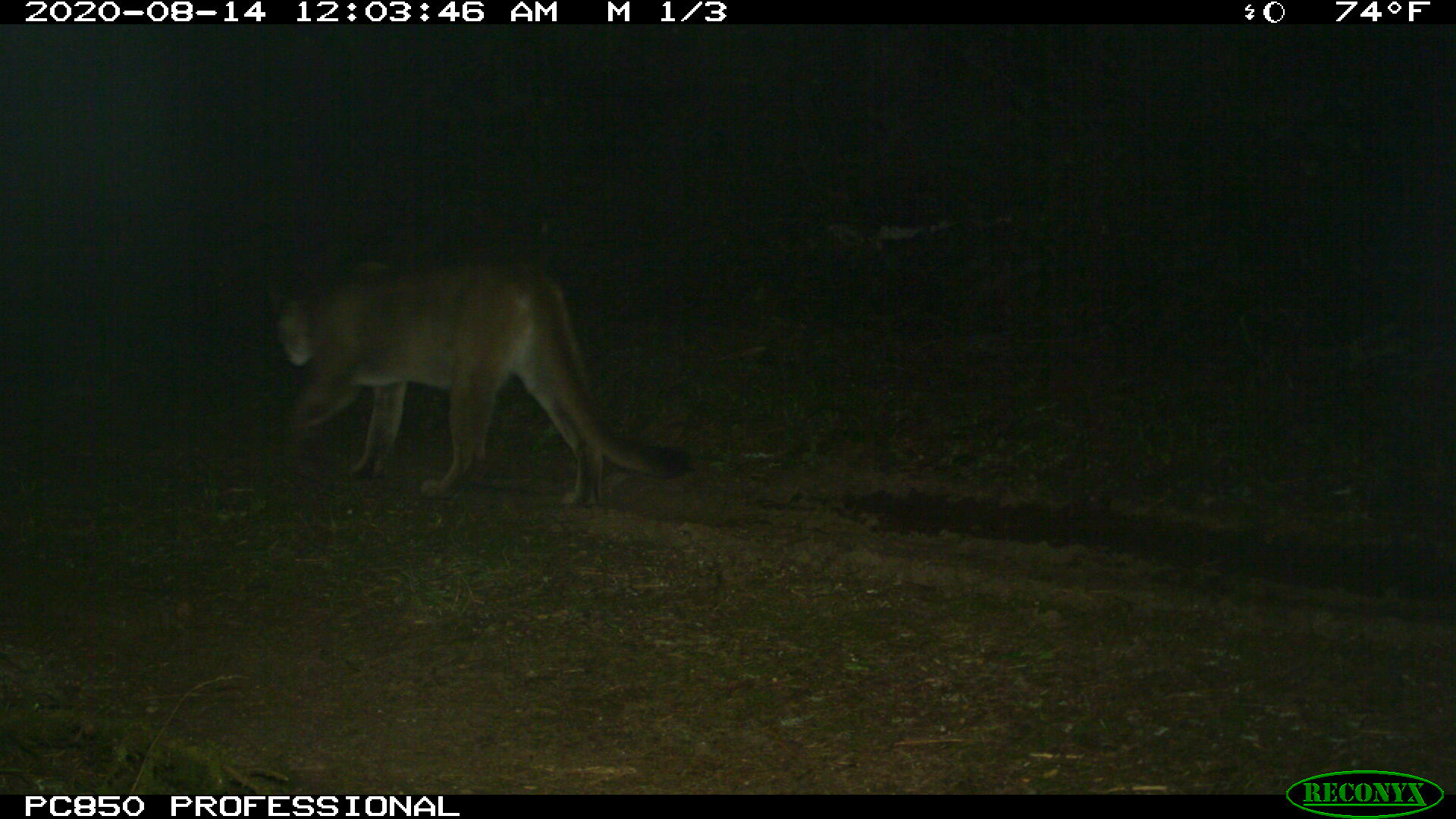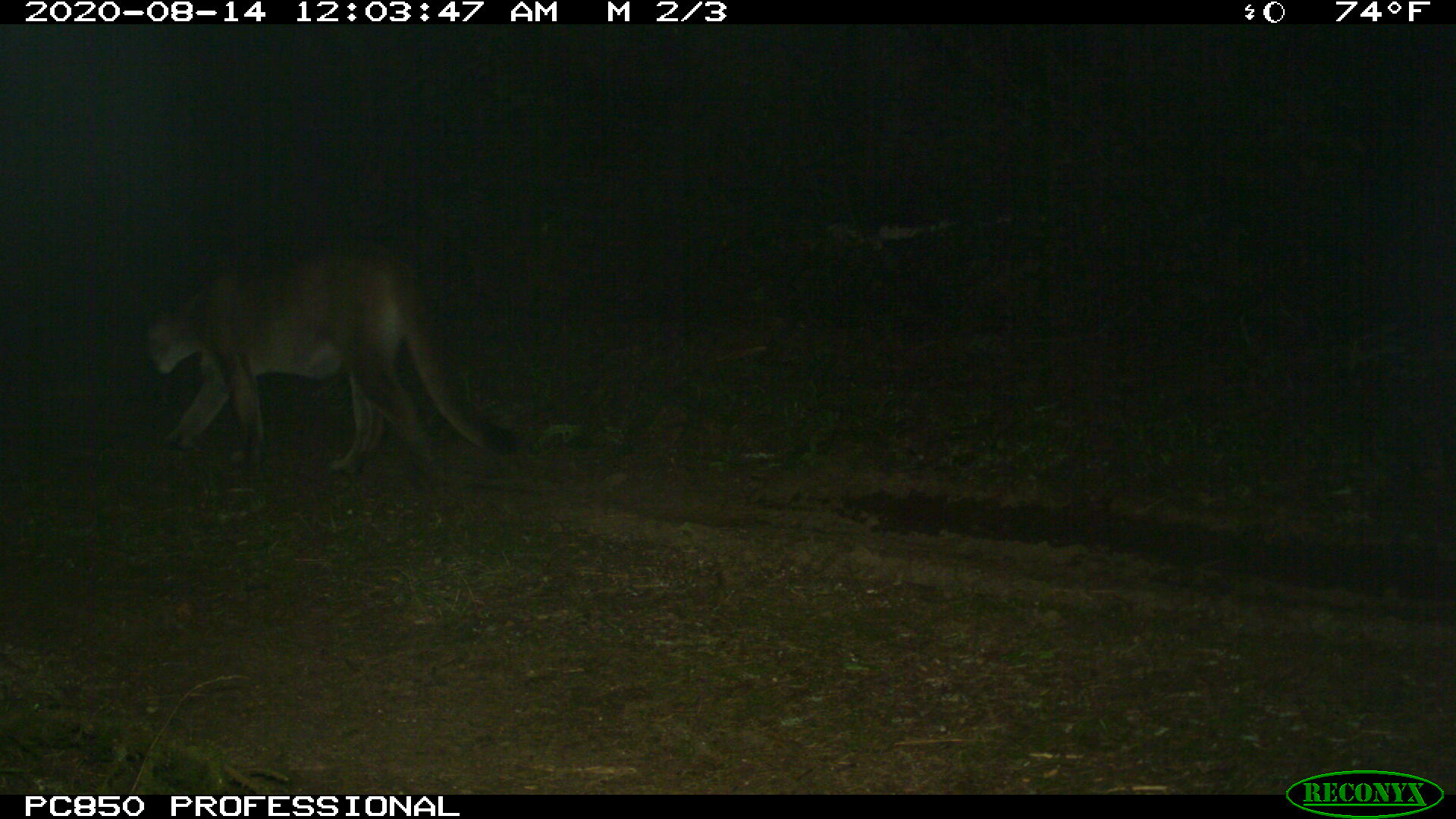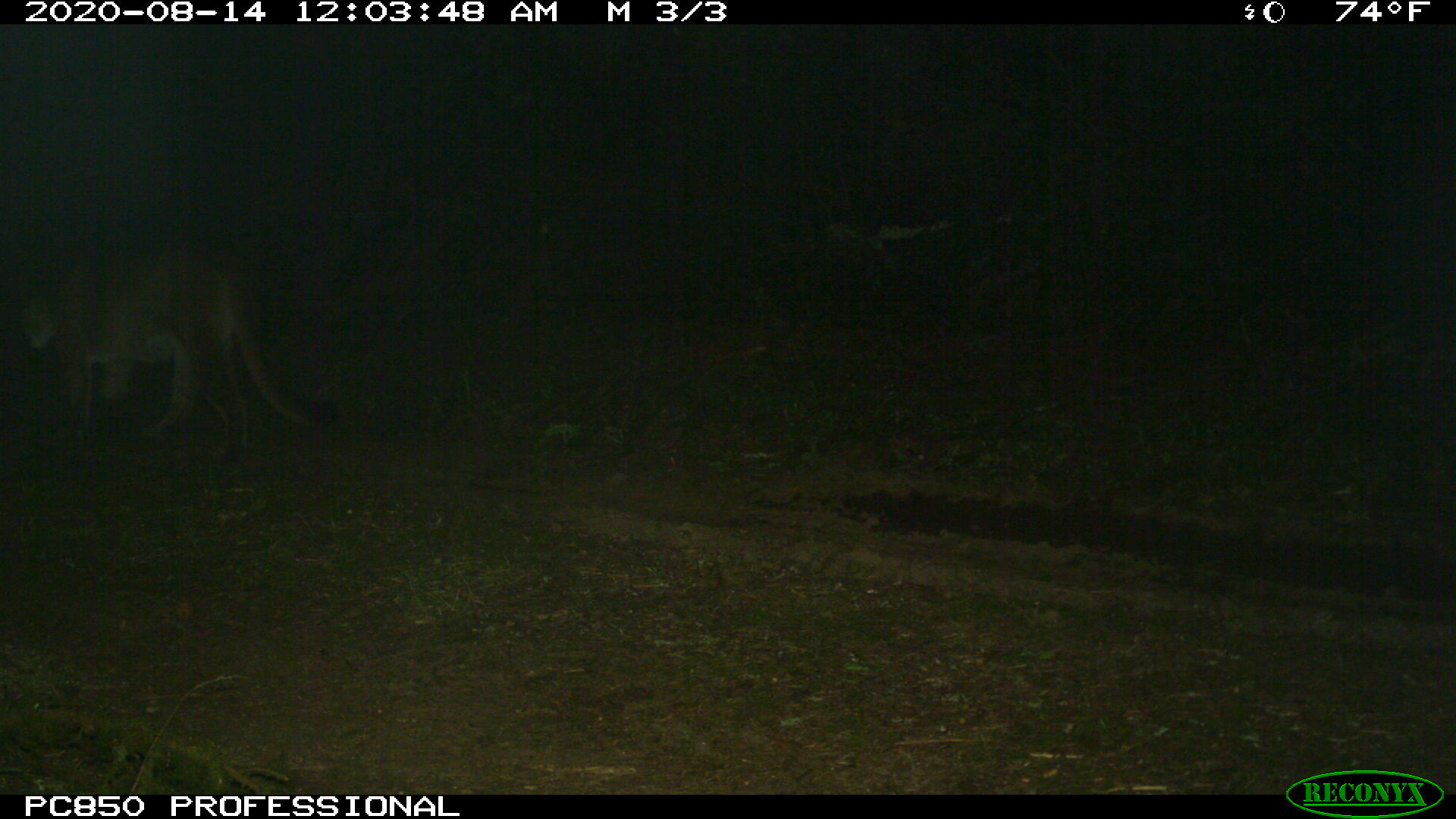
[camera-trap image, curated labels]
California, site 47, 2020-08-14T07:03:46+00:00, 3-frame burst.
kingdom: Animalia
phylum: Chordata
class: Mammalia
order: Carnivora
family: Felidae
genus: Puma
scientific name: Puma concolor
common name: puma